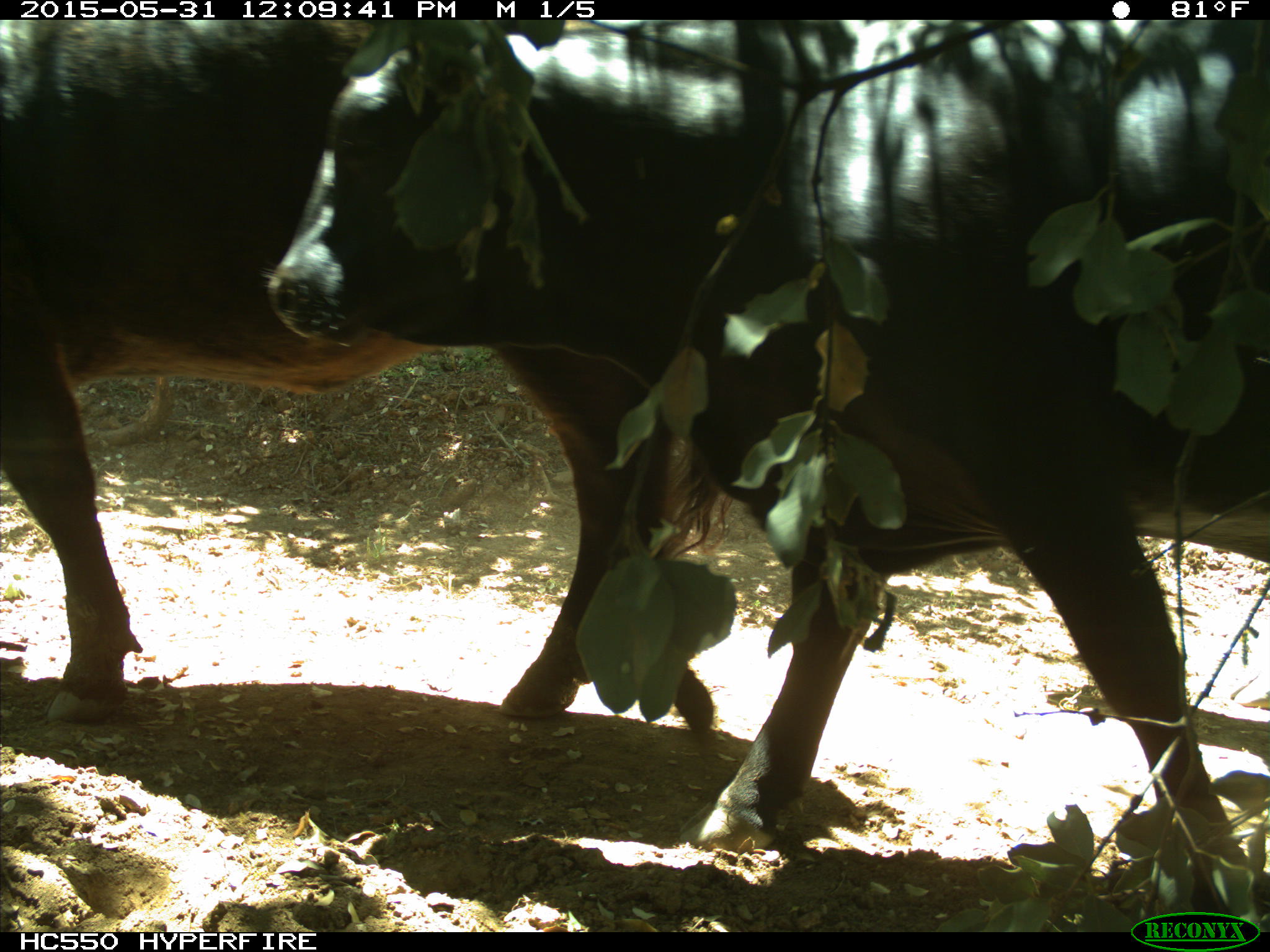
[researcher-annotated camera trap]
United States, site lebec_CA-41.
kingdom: Animalia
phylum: Chordata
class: Mammalia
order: Artiodactyla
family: Bovidae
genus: Bos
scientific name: Bos taurus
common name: domestic cow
Bos taurus (domestic cow).